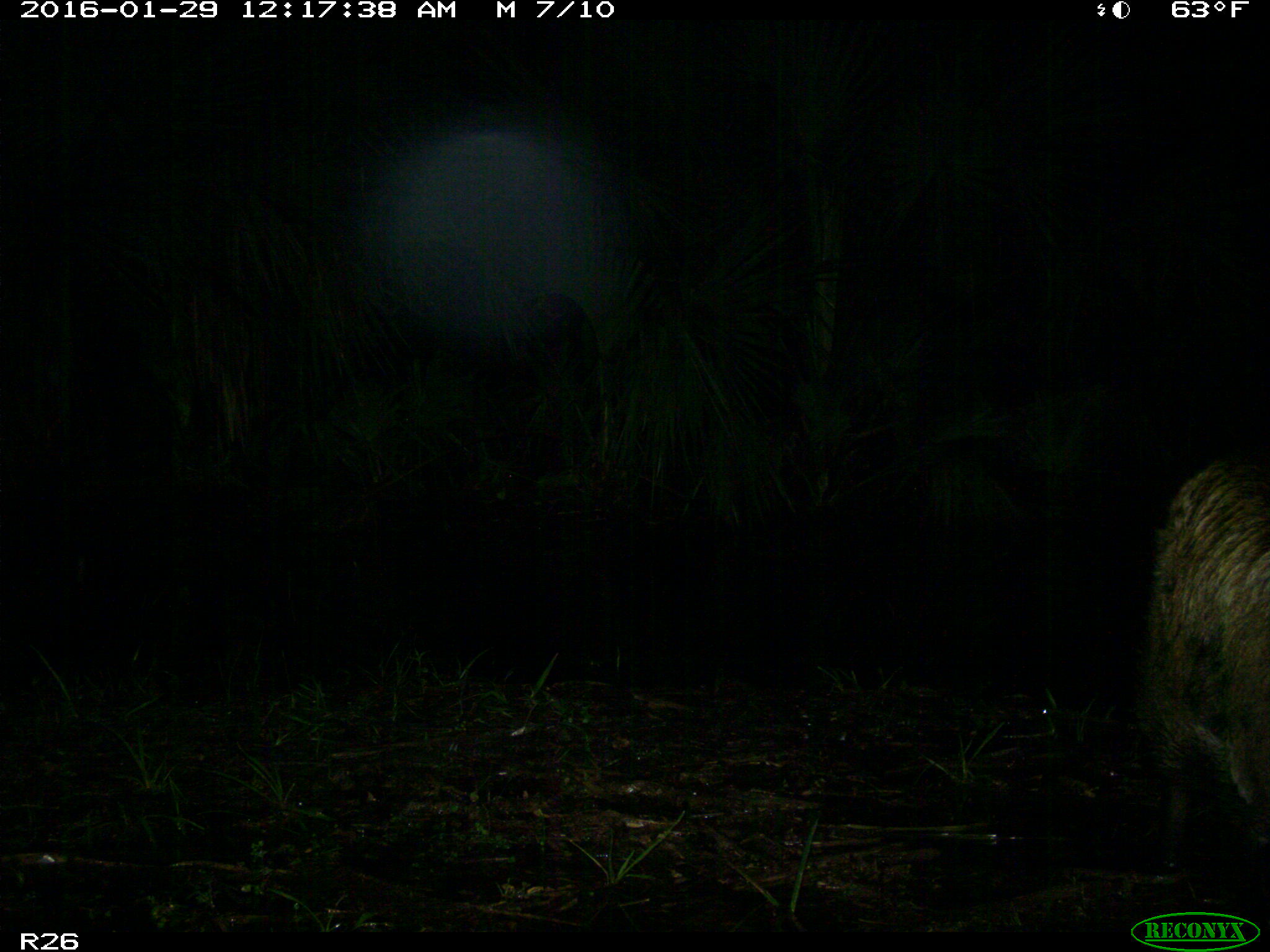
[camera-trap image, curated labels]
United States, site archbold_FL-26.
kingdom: Animalia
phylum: Chordata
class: Mammalia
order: Artiodactyla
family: Suidae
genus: Sus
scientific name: Sus scrofa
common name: wild boar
Sus scrofa (wild boar).